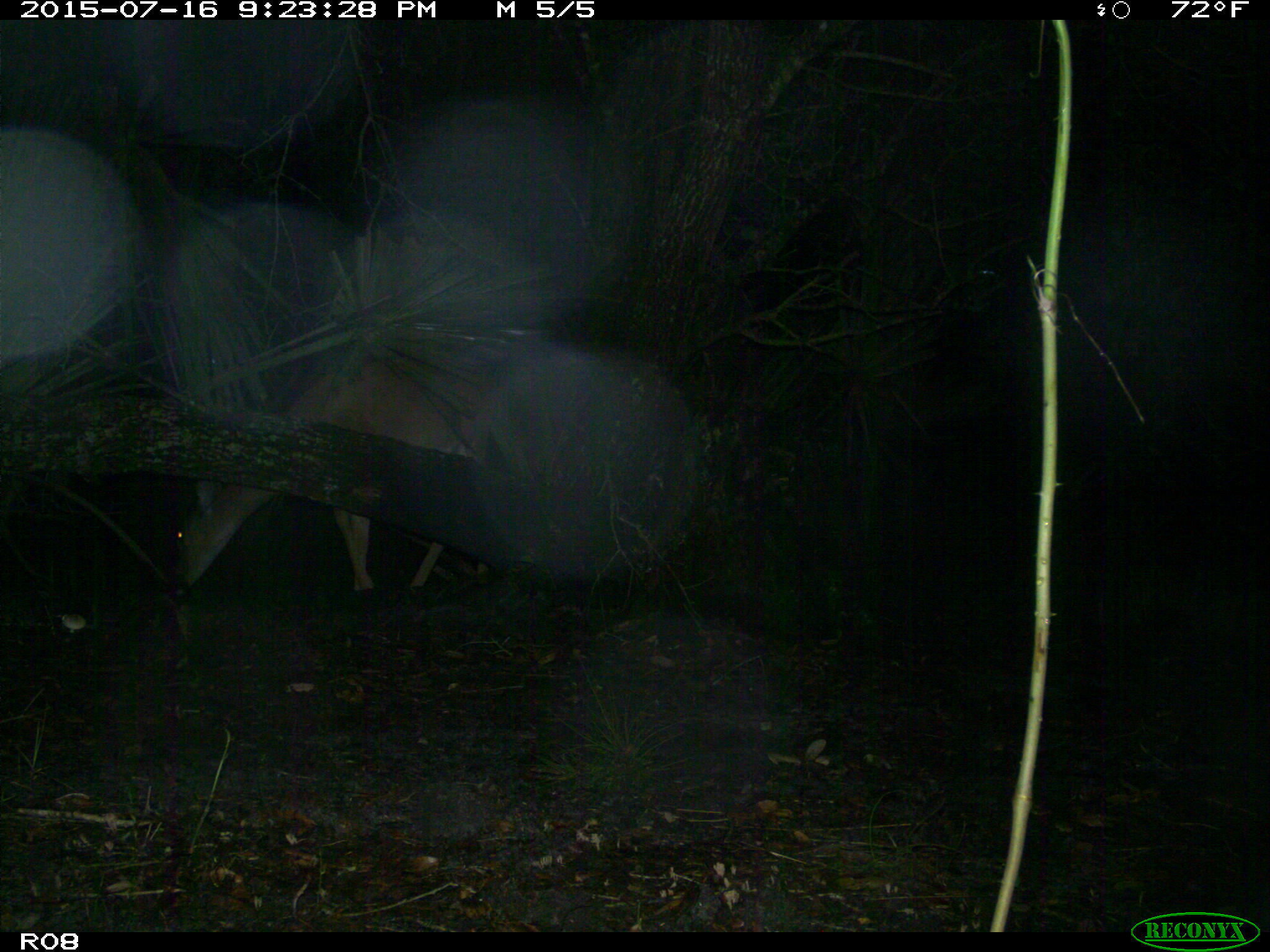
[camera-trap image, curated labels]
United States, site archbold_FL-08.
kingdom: Animalia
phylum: Chordata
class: Mammalia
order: Artiodactyla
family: Cervidae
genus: Odocoileus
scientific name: Odocoileus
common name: deer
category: unidentified deer